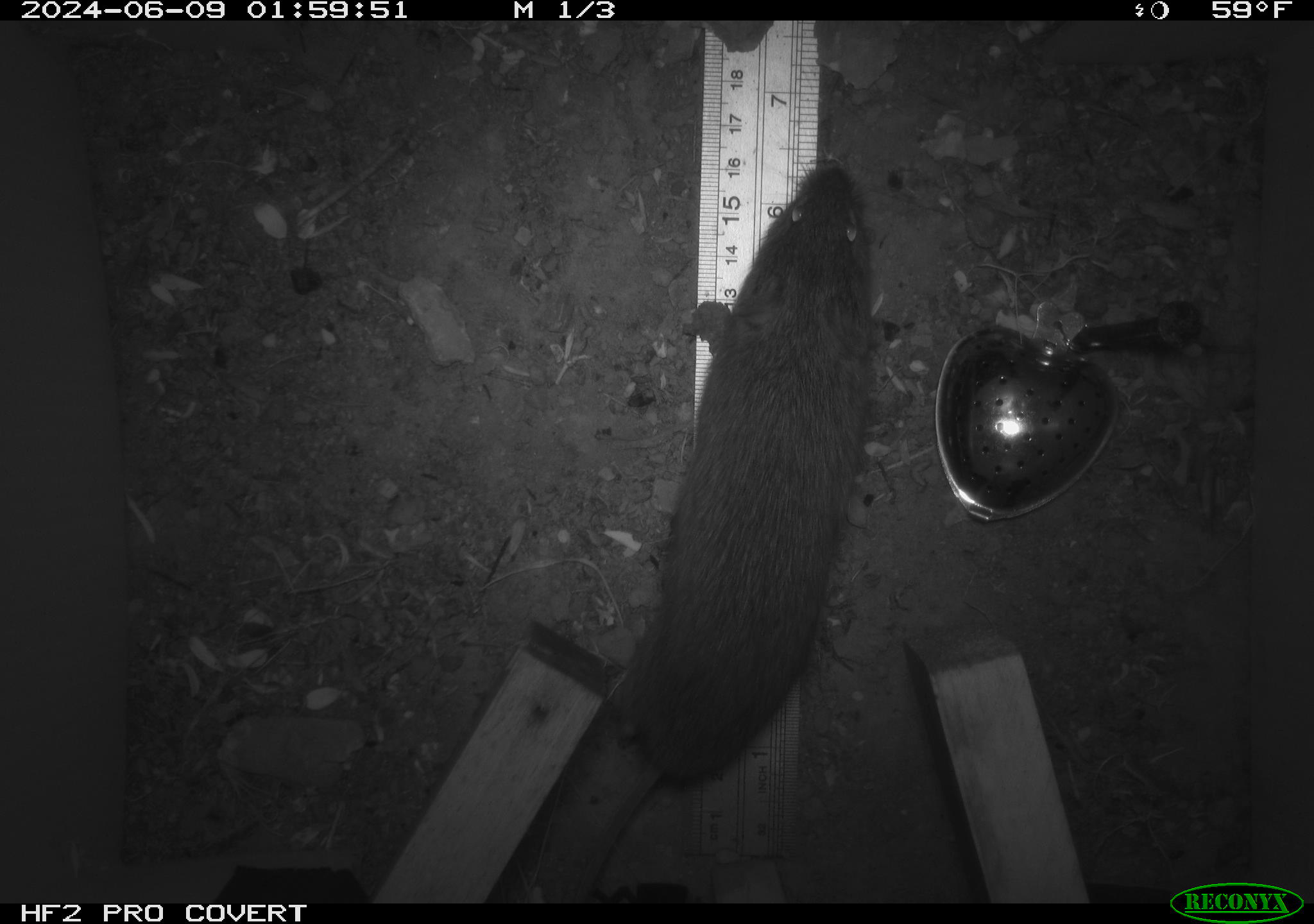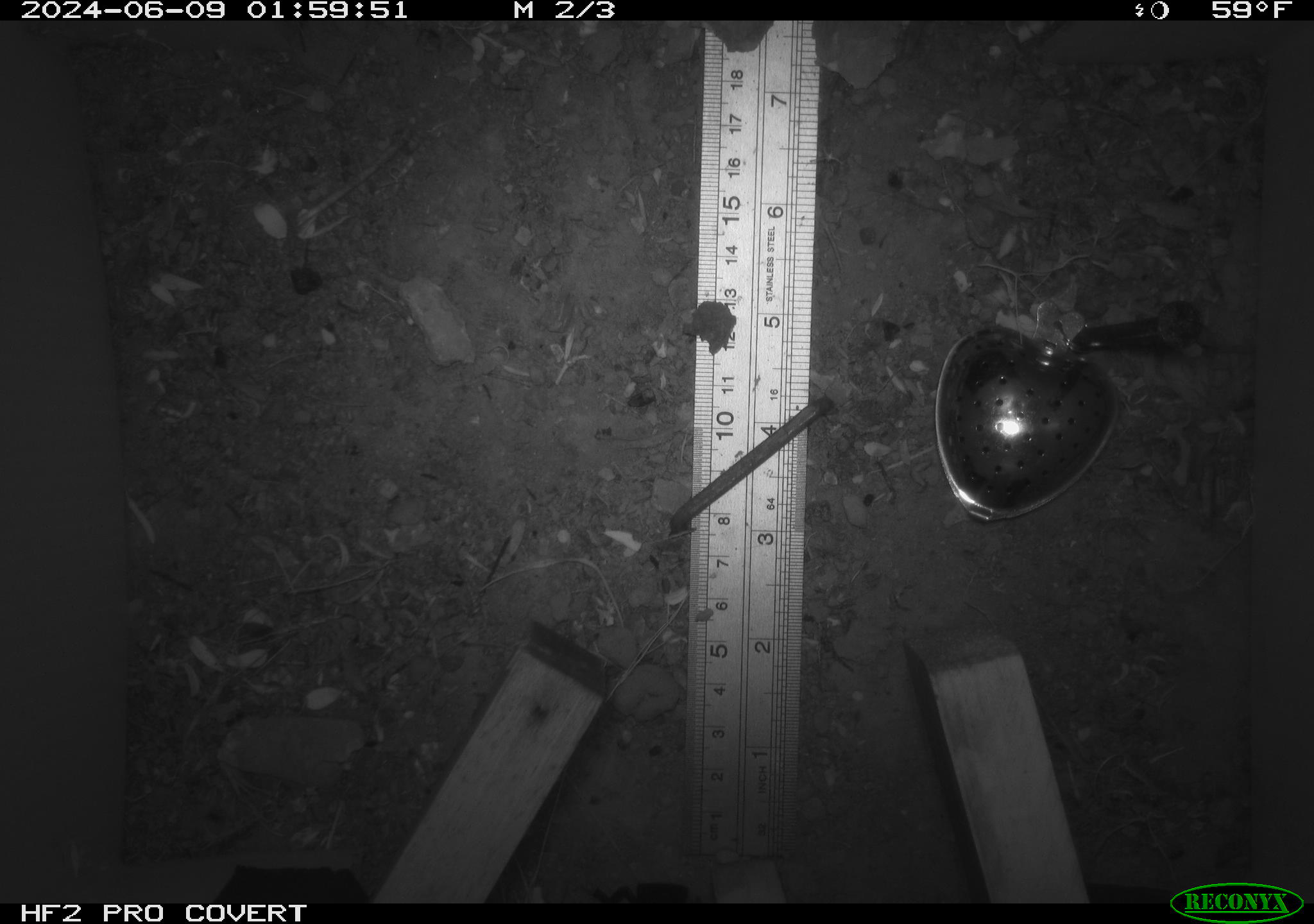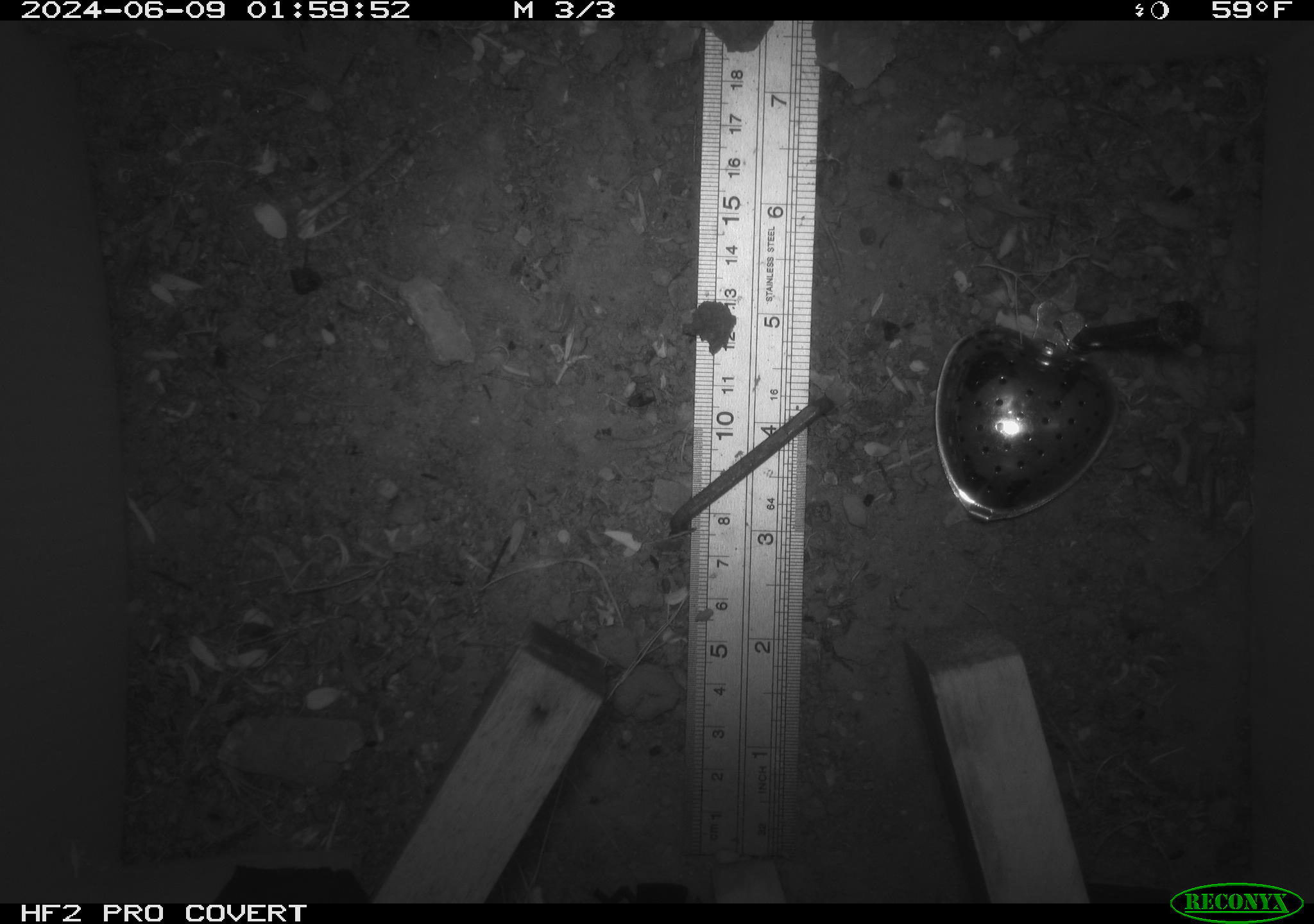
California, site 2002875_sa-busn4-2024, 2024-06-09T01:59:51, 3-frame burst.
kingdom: Animalia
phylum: Chordata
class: Mammalia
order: Rodentia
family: Cricetidae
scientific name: Arvicolinae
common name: voles, lemmings, and muskrats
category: arvicolinae subfamily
Arvicolinae subfamily (voles, lemmings, and muskrats) (Arvicolinae).